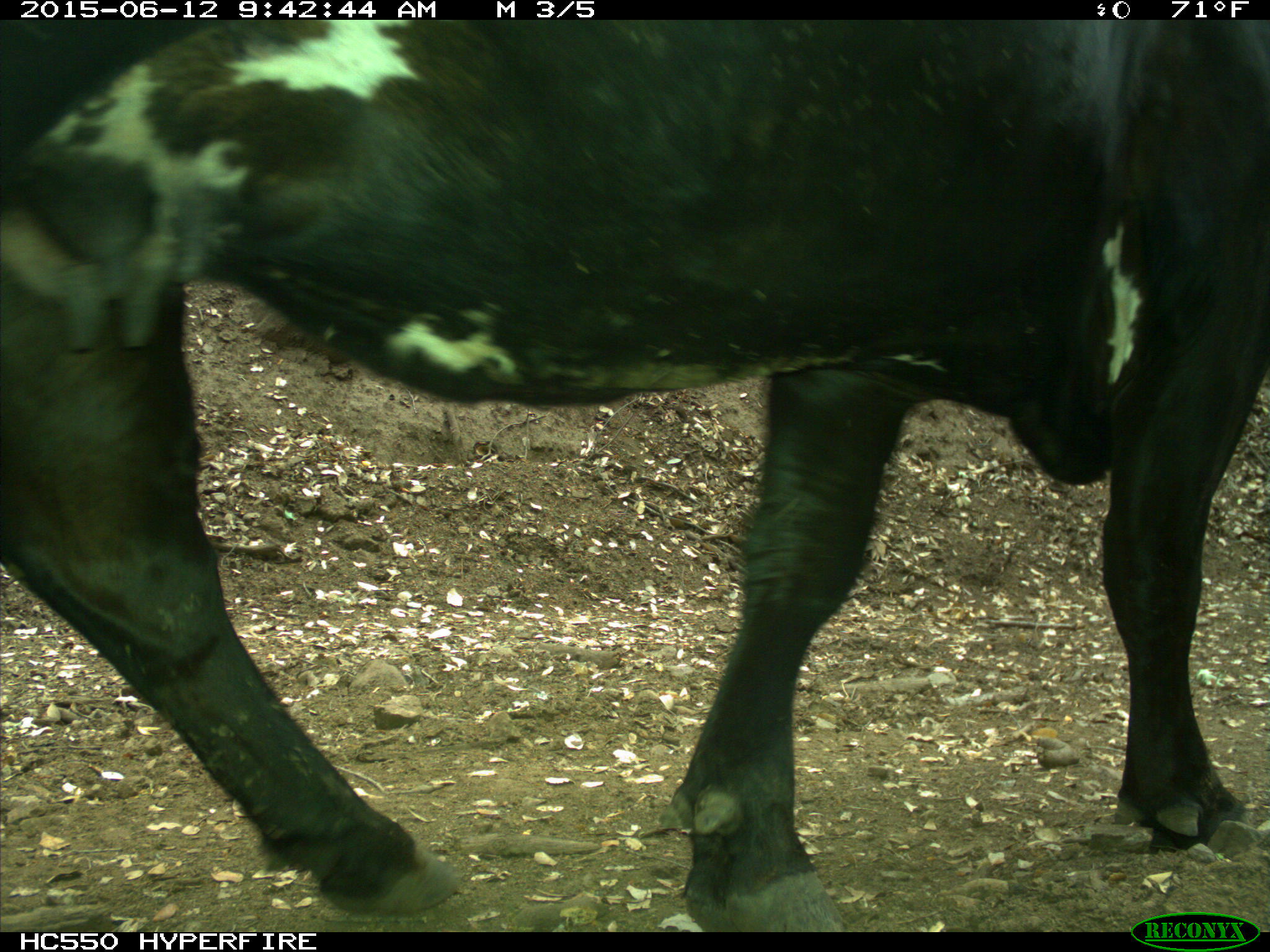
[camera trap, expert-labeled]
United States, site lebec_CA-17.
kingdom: Animalia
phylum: Chordata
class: Mammalia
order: Artiodactyla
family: Bovidae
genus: Bos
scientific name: Bos taurus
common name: domestic cow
Bos taurus (domestic cow).